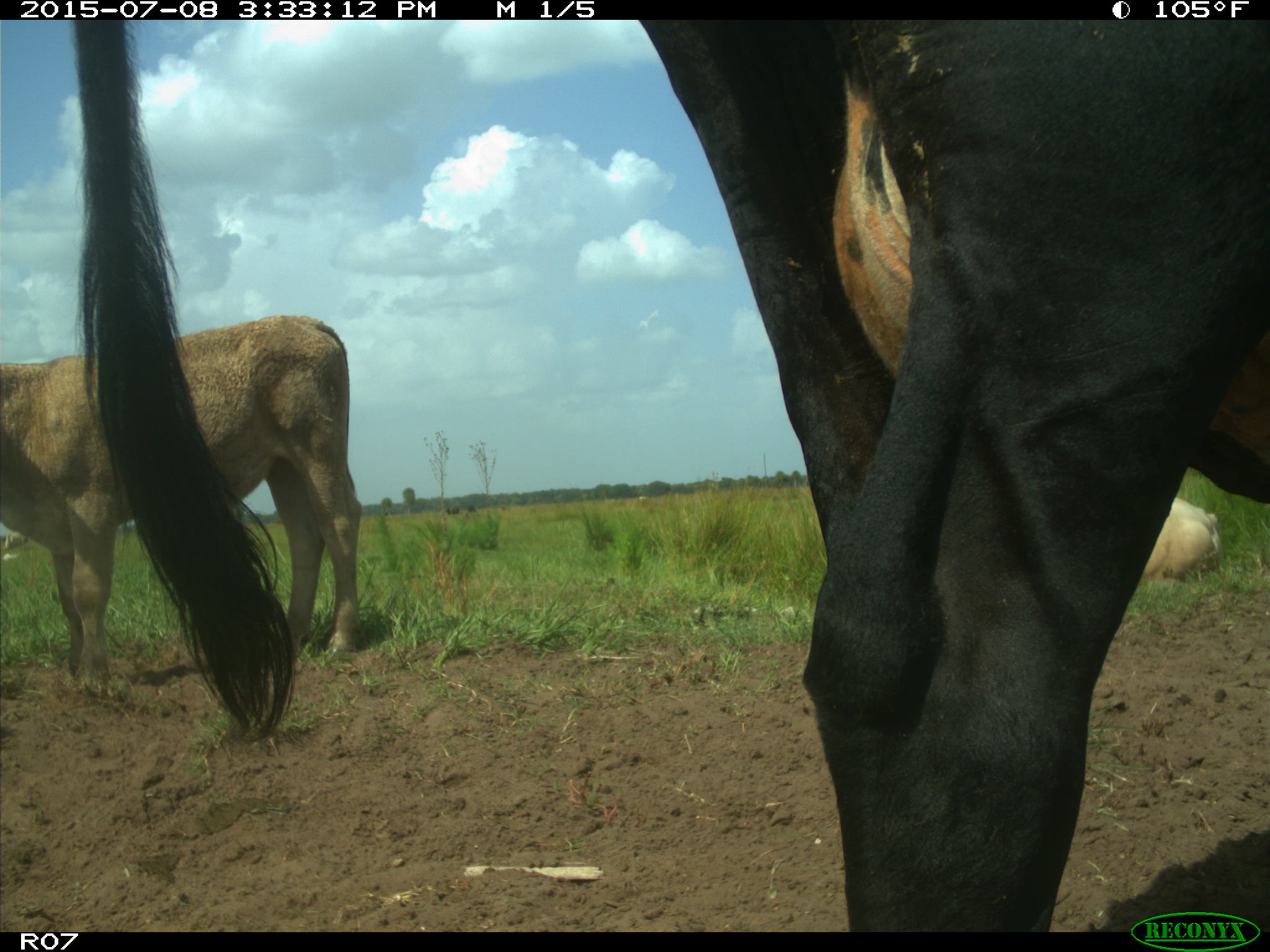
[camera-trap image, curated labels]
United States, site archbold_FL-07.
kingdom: Animalia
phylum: Chordata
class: Mammalia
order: Artiodactyla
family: Bovidae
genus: Bos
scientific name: Bos taurus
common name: domestic cow